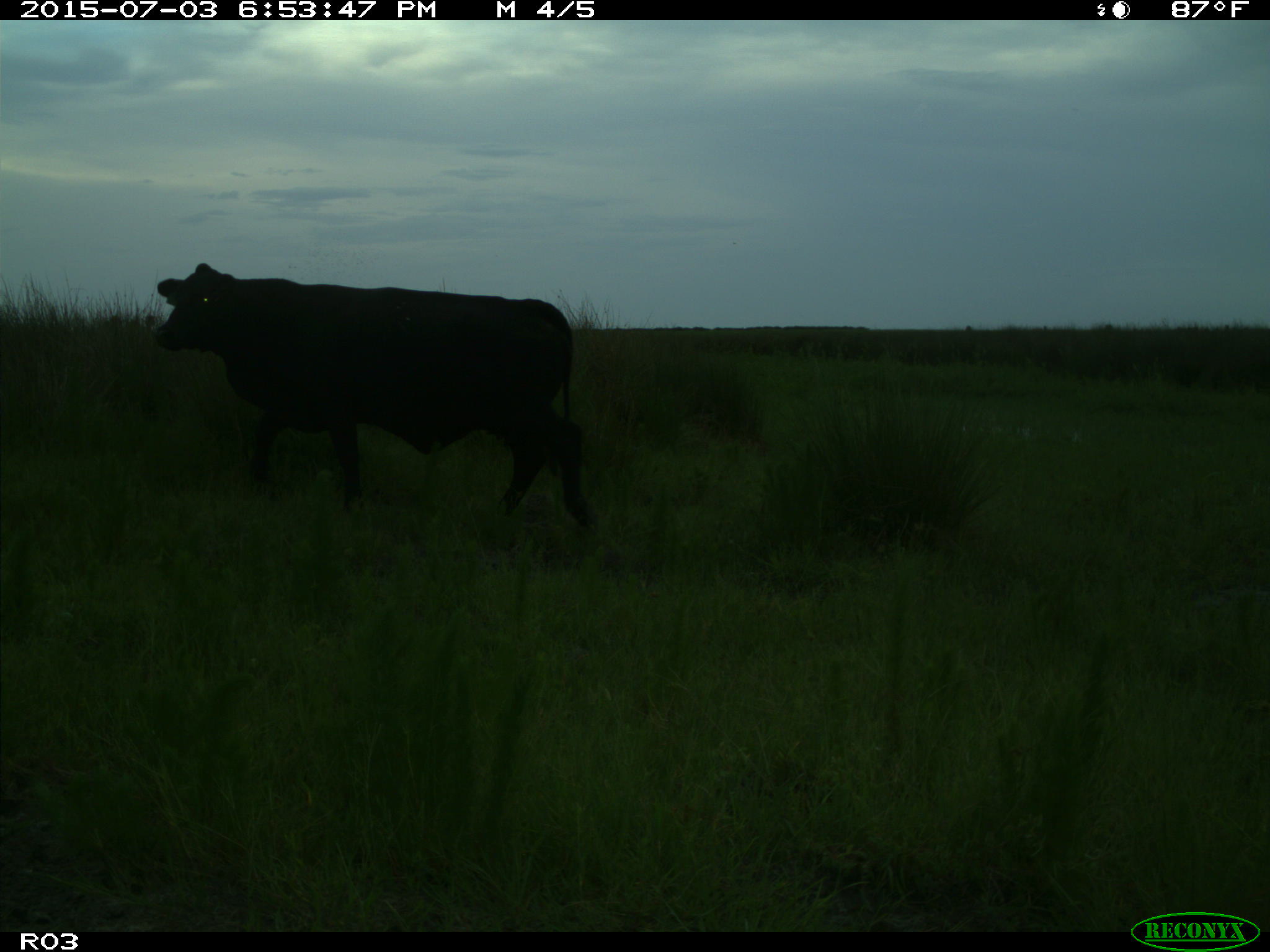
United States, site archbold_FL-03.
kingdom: Animalia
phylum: Chordata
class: Mammalia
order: Artiodactyla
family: Bovidae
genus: Bos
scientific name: Bos taurus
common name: domestic cow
Bos taurus (domestic cow).